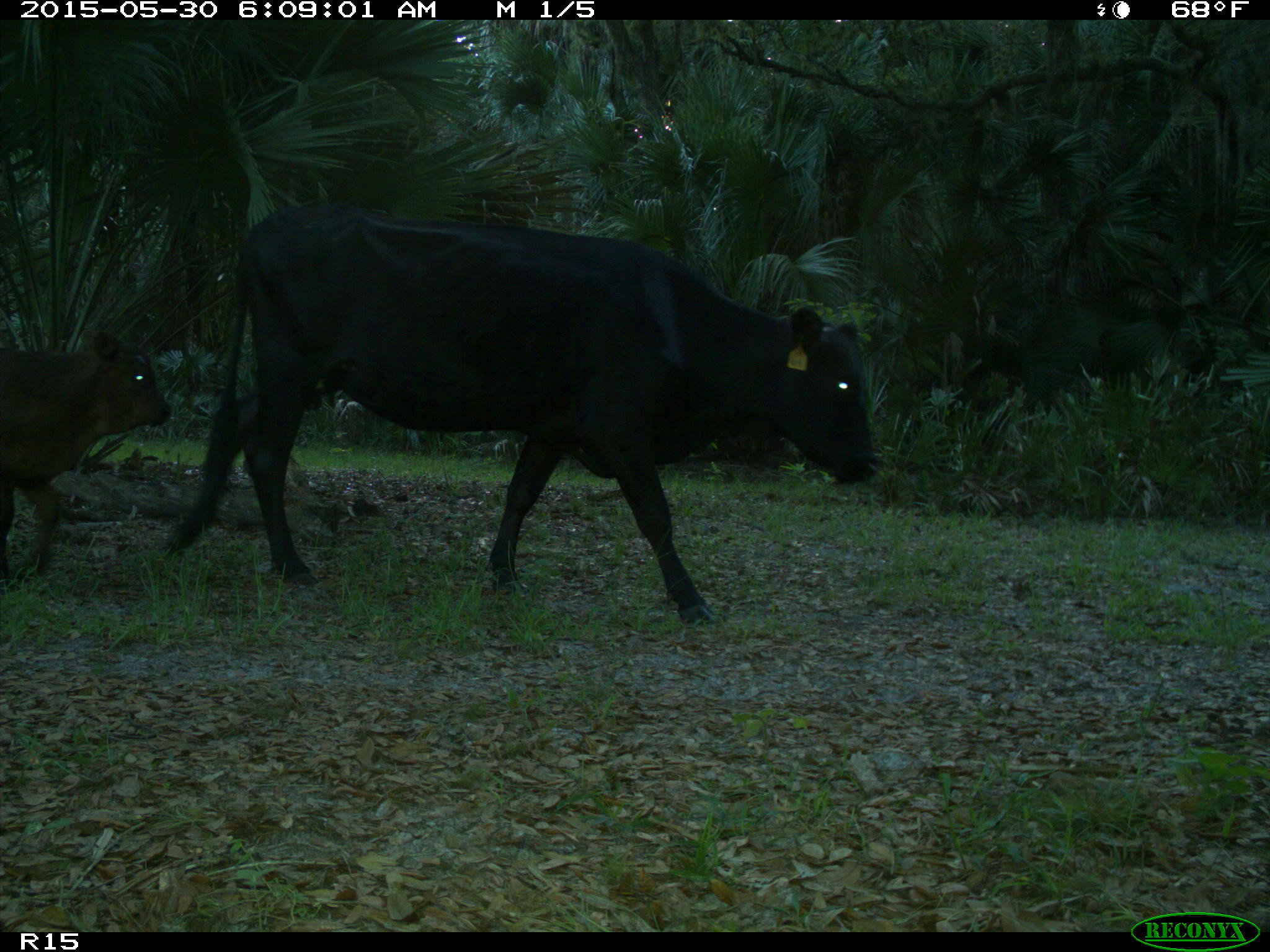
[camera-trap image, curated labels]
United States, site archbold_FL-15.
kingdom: Animalia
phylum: Chordata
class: Mammalia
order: Artiodactyla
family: Bovidae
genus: Bos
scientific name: Bos taurus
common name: domestic cow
Bos taurus (domestic cow).